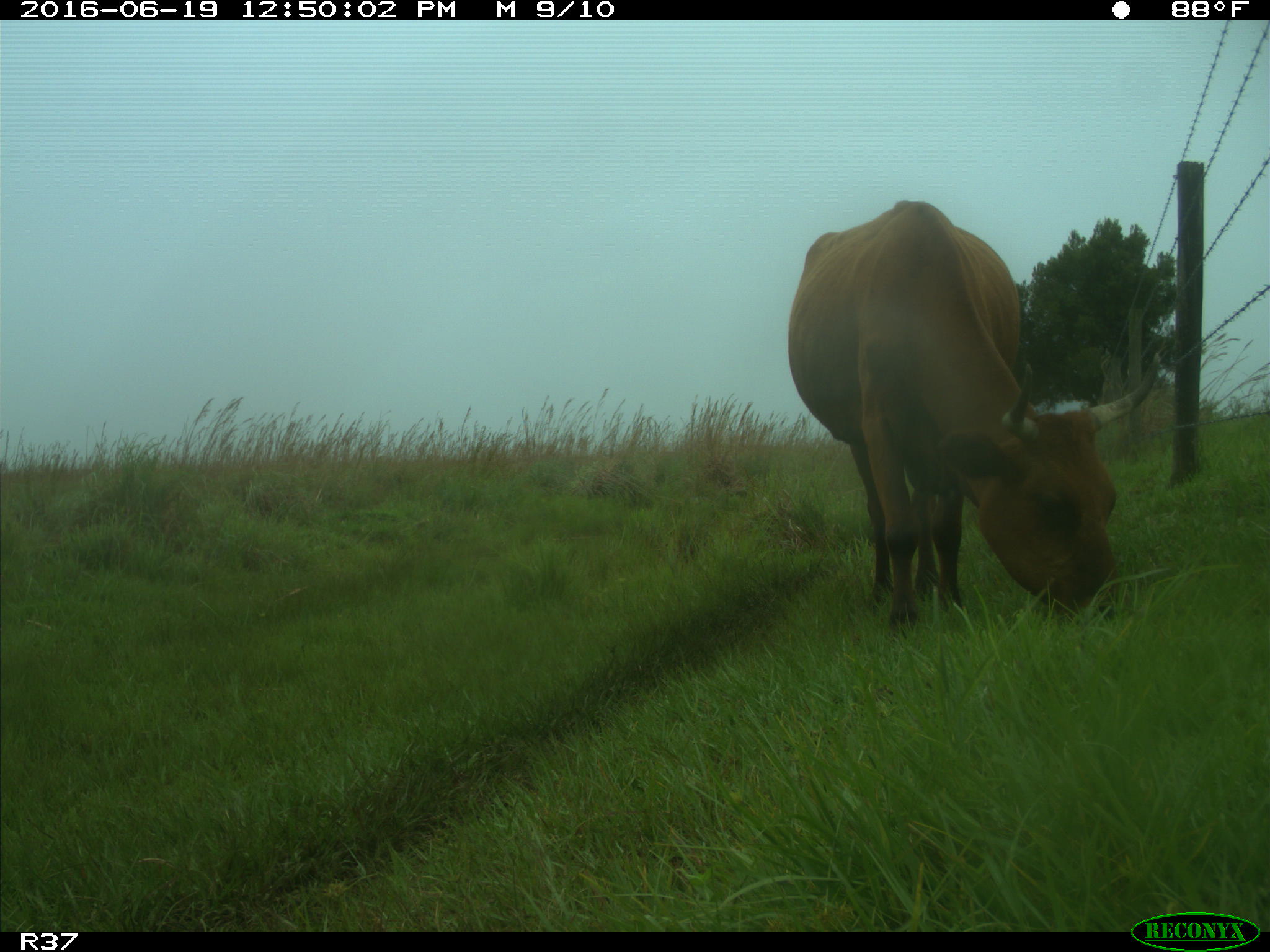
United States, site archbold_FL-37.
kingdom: Animalia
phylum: Chordata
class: Mammalia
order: Artiodactyla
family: Bovidae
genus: Bos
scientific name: Bos taurus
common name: domestic cow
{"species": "Bos taurus (domestic cow)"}